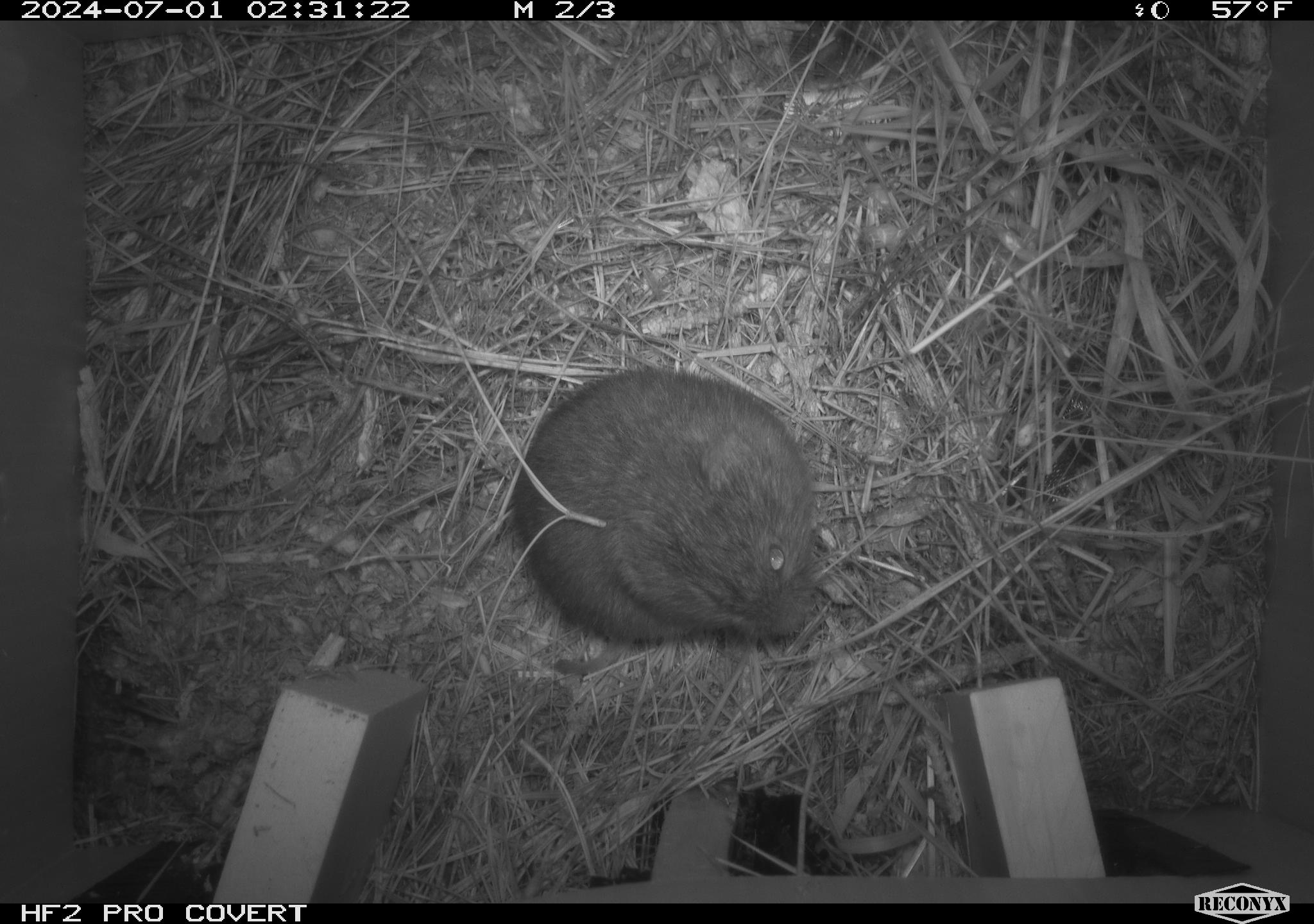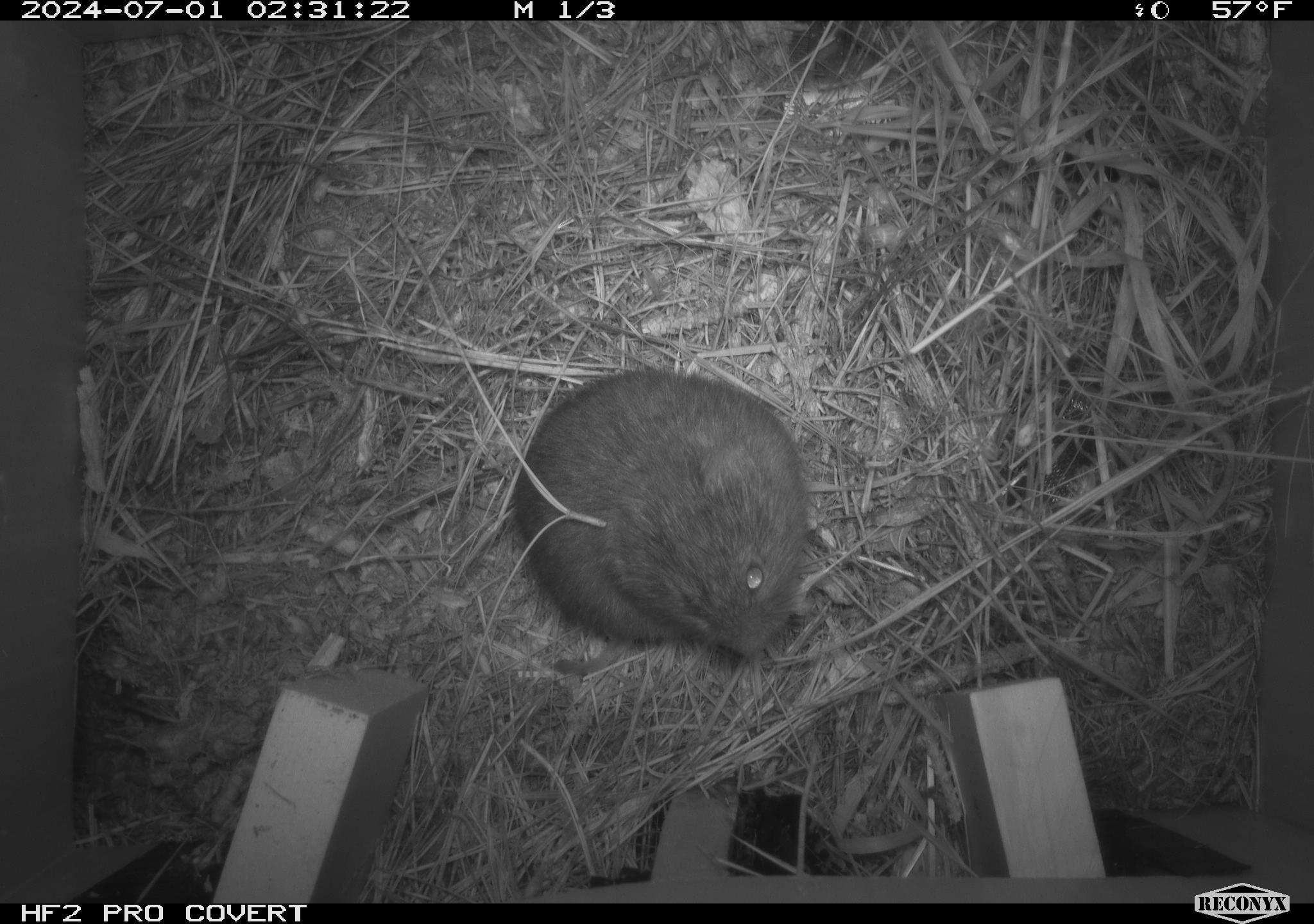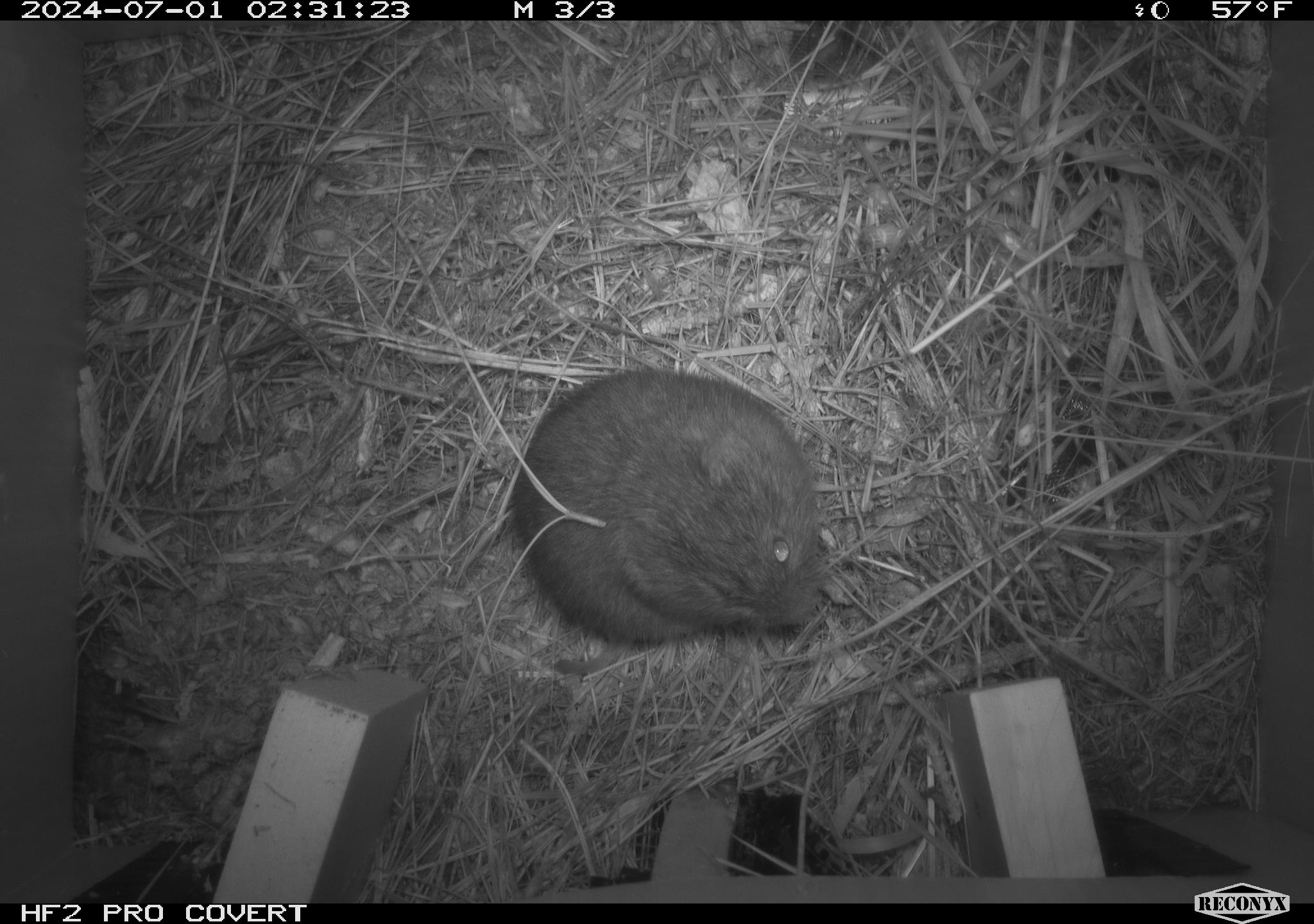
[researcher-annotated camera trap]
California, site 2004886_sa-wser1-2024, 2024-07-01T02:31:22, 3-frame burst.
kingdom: Animalia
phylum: Chordata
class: Mammalia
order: Rodentia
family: Cricetidae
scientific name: Arvicolinae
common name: voles, lemmings, and muskrats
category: arvicolinae subfamily